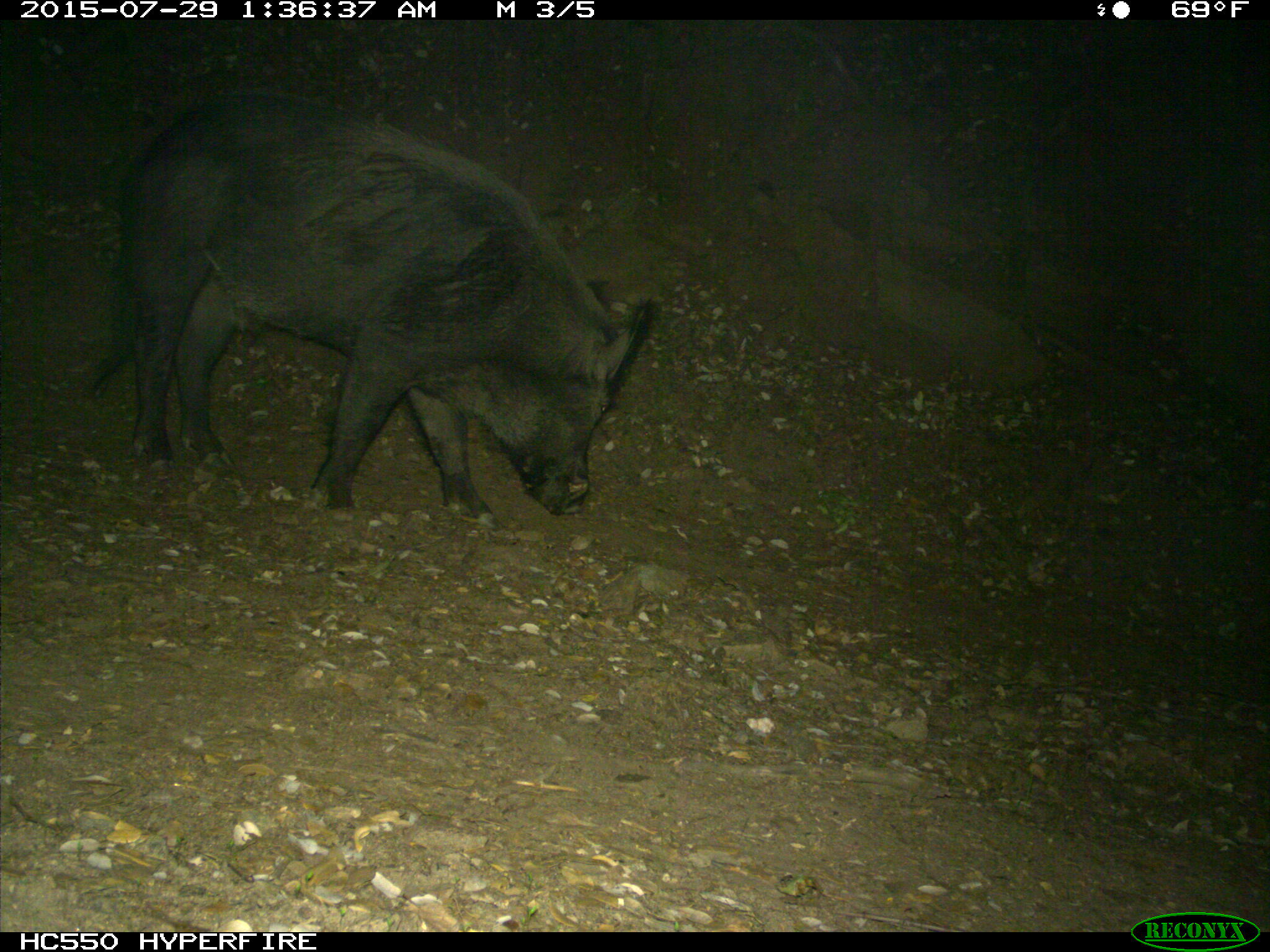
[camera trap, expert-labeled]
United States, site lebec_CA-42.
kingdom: Animalia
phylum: Chordata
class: Mammalia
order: Artiodactyla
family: Suidae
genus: Sus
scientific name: Sus scrofa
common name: wild boar